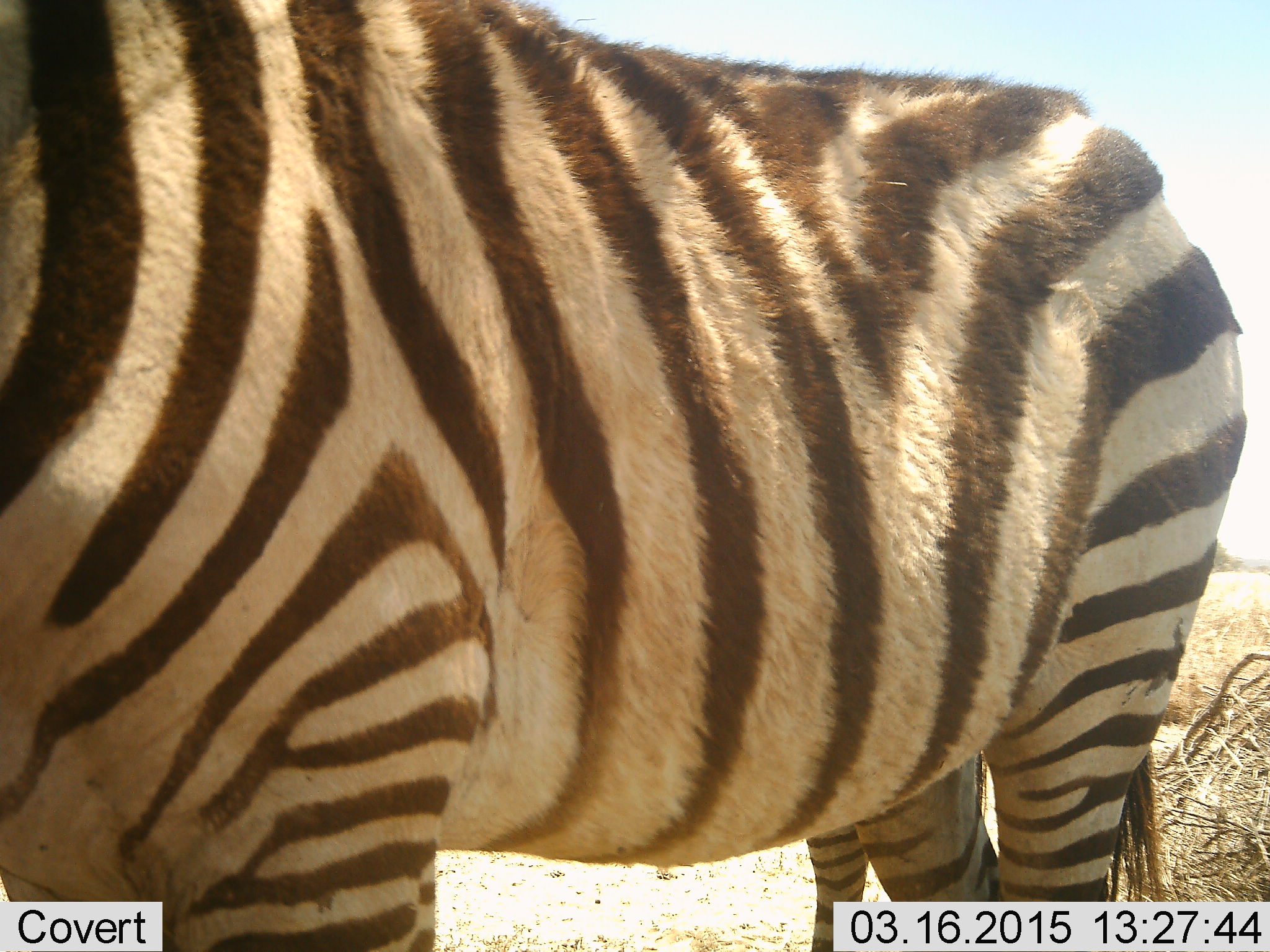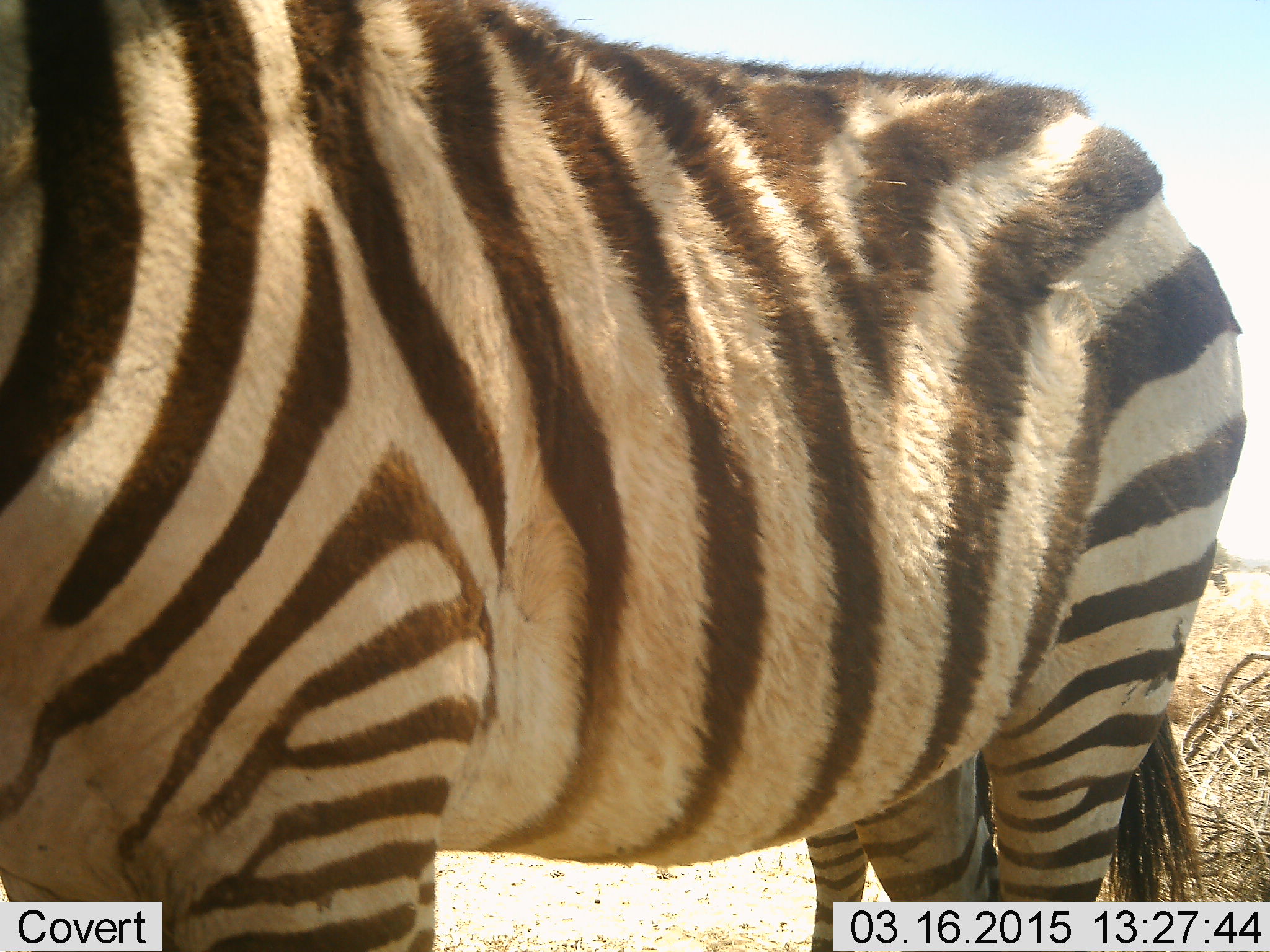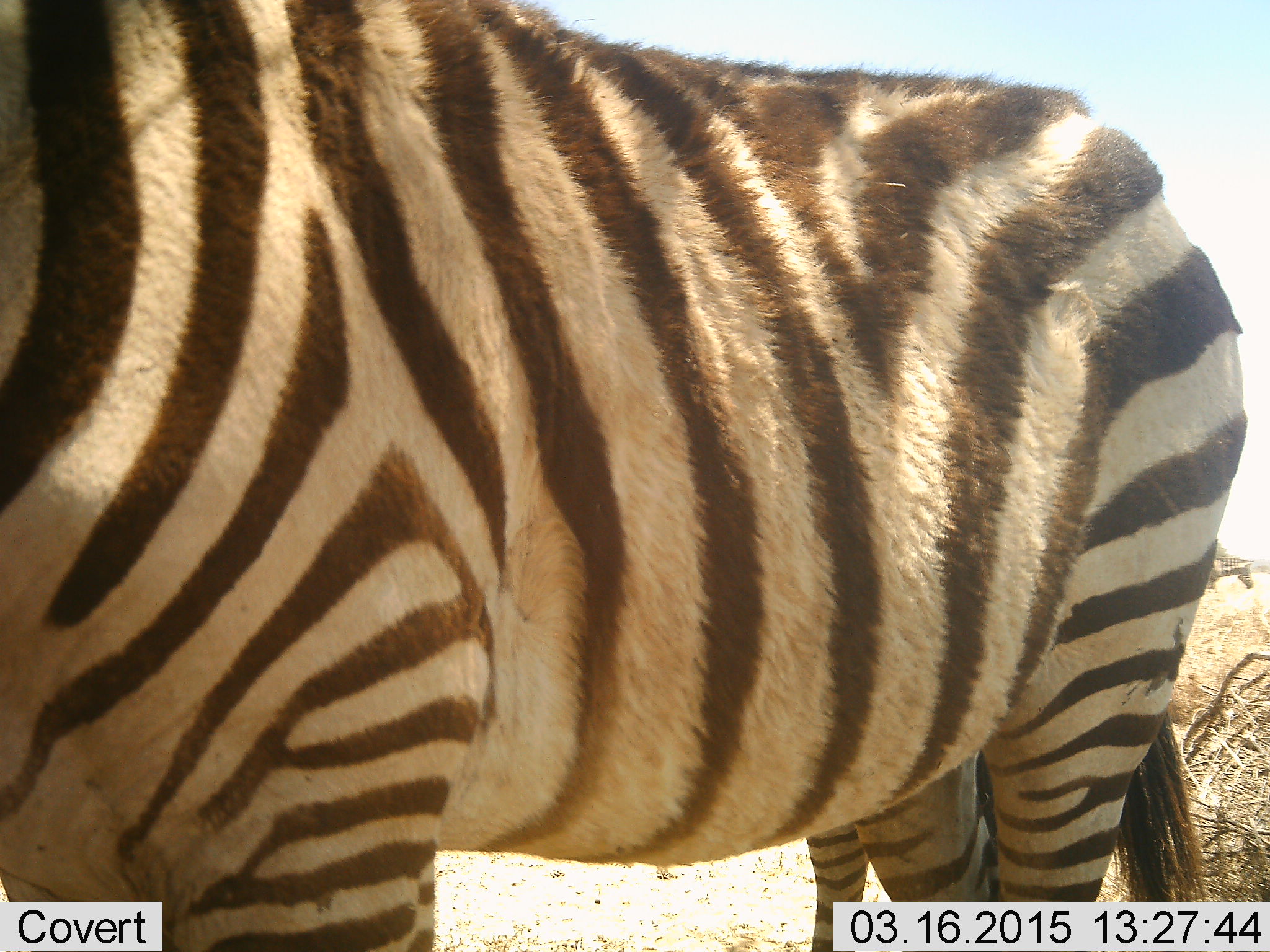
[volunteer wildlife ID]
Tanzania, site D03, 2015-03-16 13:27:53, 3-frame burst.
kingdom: Animalia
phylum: Chordata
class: Mammalia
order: Perissodactyla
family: Equidae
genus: Equus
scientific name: Equus quagga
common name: plains zebra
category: zebra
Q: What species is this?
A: Zebra (plains zebra) (Equus quagga).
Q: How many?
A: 2.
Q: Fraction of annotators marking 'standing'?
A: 100%.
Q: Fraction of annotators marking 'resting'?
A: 10%.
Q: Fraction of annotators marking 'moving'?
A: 10%.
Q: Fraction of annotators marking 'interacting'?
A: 0%.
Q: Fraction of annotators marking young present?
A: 30%.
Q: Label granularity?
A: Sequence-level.